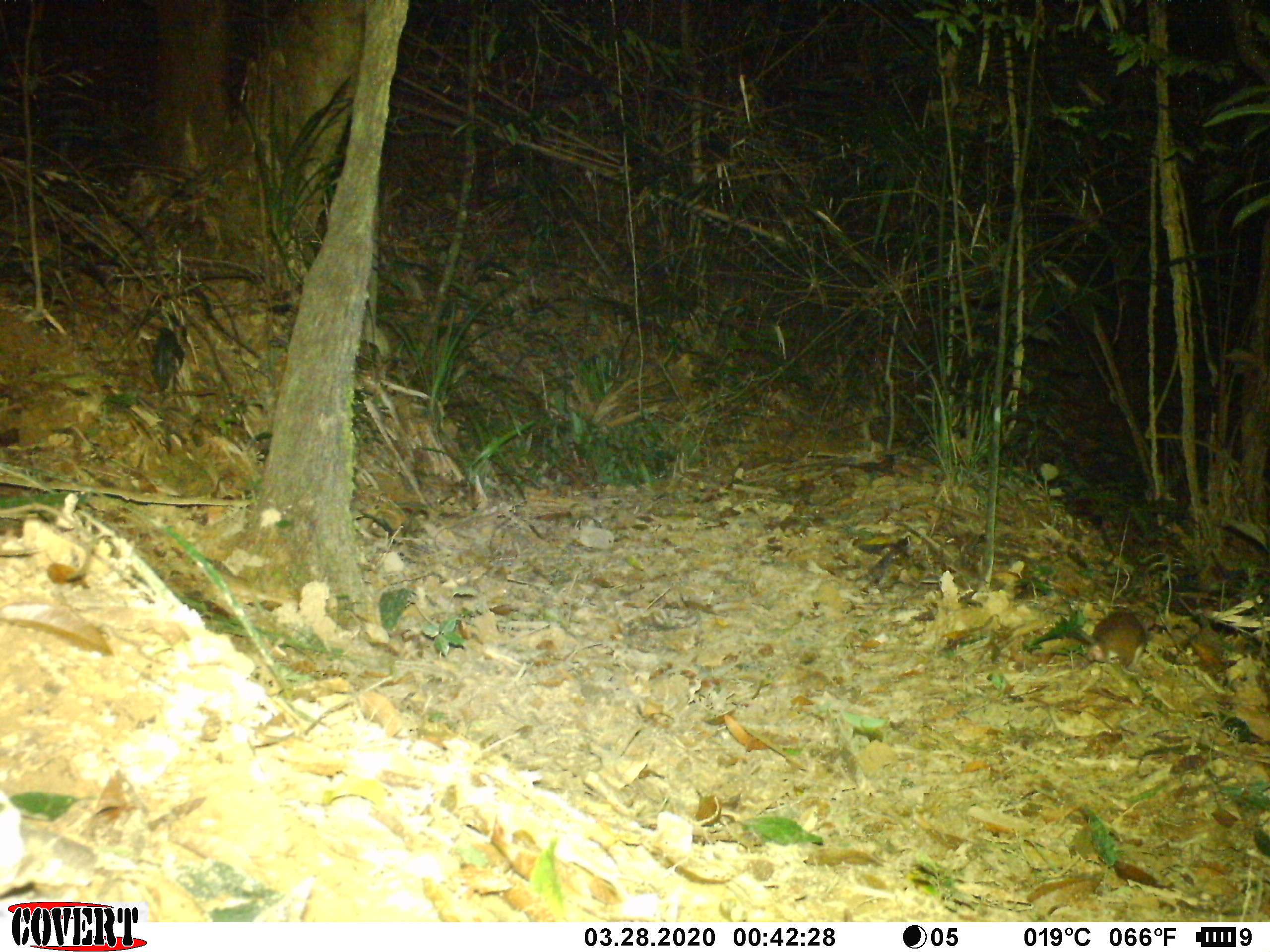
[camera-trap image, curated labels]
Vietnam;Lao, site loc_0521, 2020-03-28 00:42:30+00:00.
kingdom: Animalia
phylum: Chordata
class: Mammalia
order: Rodentia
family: Muridae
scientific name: Muridae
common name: old-world mice and rats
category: unidentified murid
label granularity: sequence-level